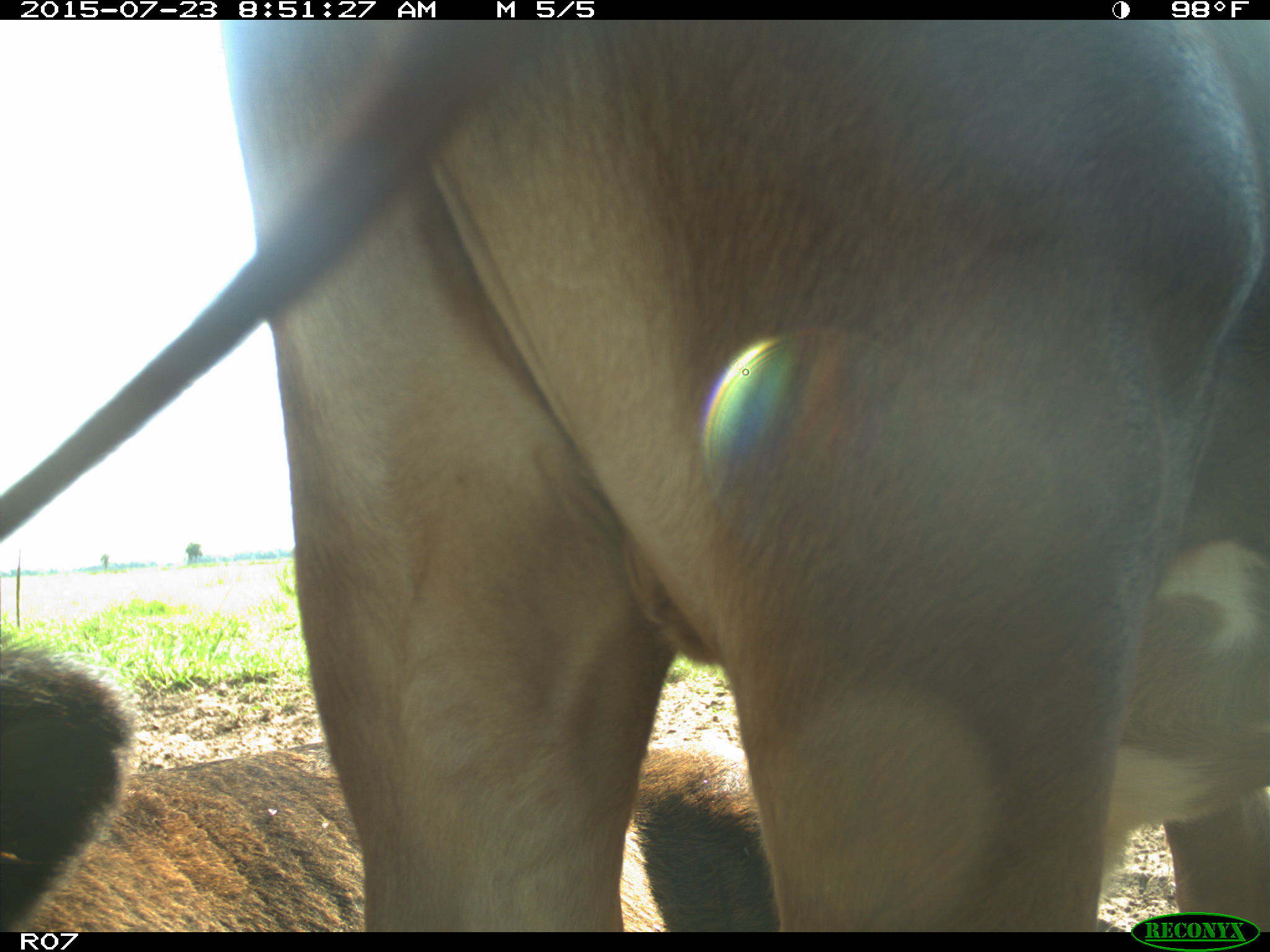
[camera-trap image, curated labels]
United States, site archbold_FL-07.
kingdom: Animalia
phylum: Chordata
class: Mammalia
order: Artiodactyla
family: Bovidae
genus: Bos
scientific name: Bos taurus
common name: domestic cow